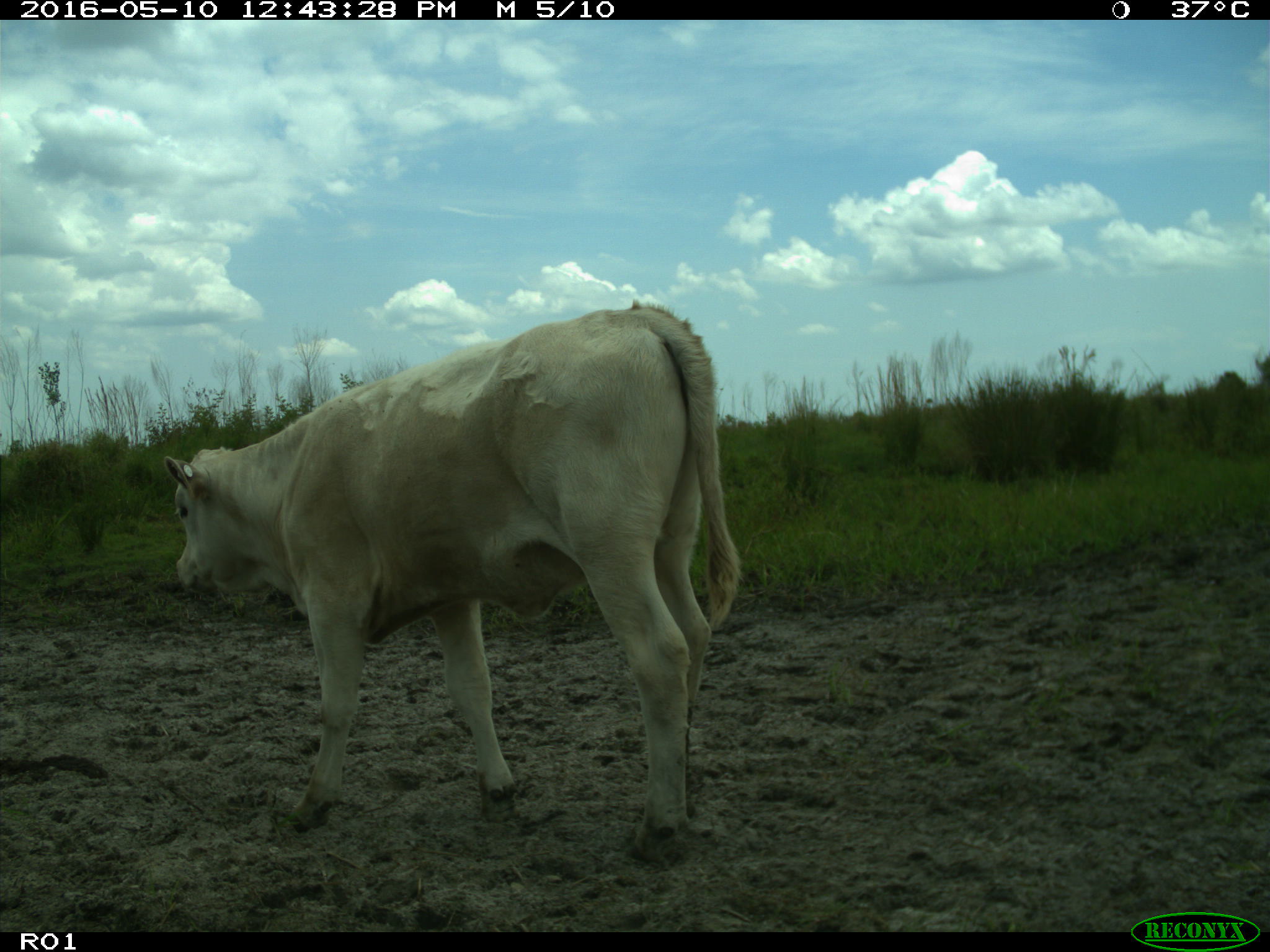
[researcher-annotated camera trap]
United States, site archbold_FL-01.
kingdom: Animalia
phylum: Chordata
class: Mammalia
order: Artiodactyla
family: Bovidae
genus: Bos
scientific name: Bos taurus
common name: domestic cow